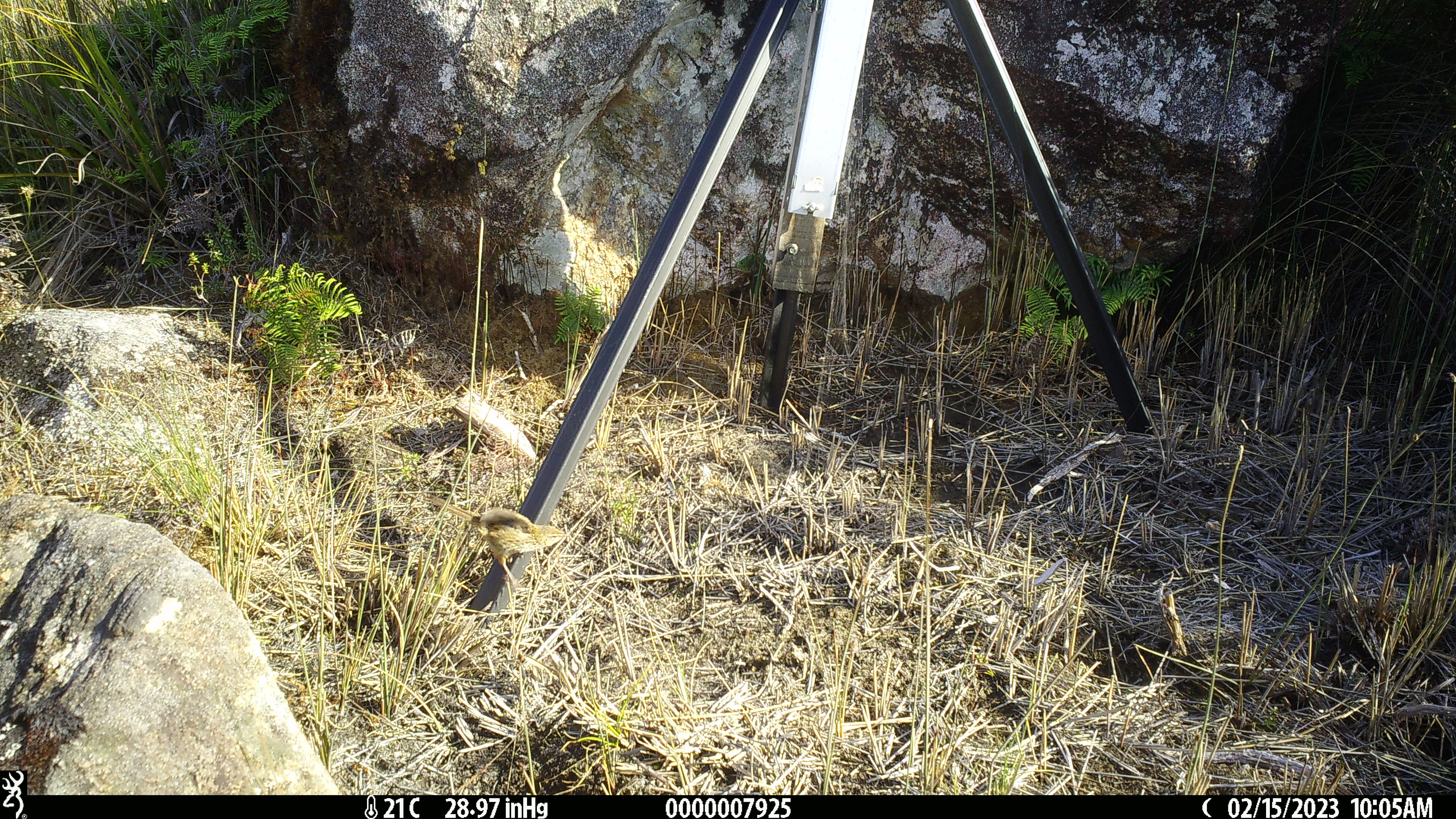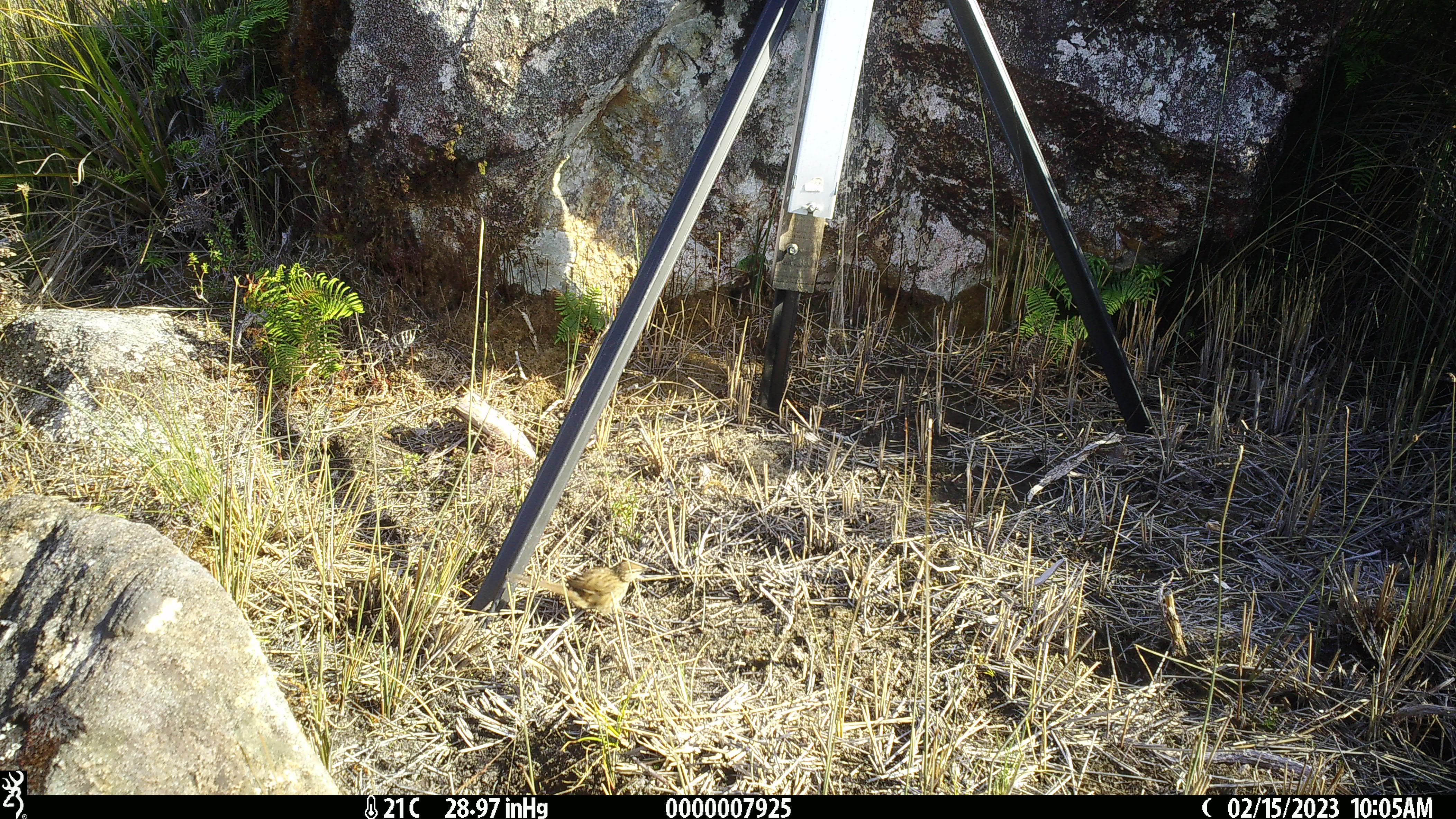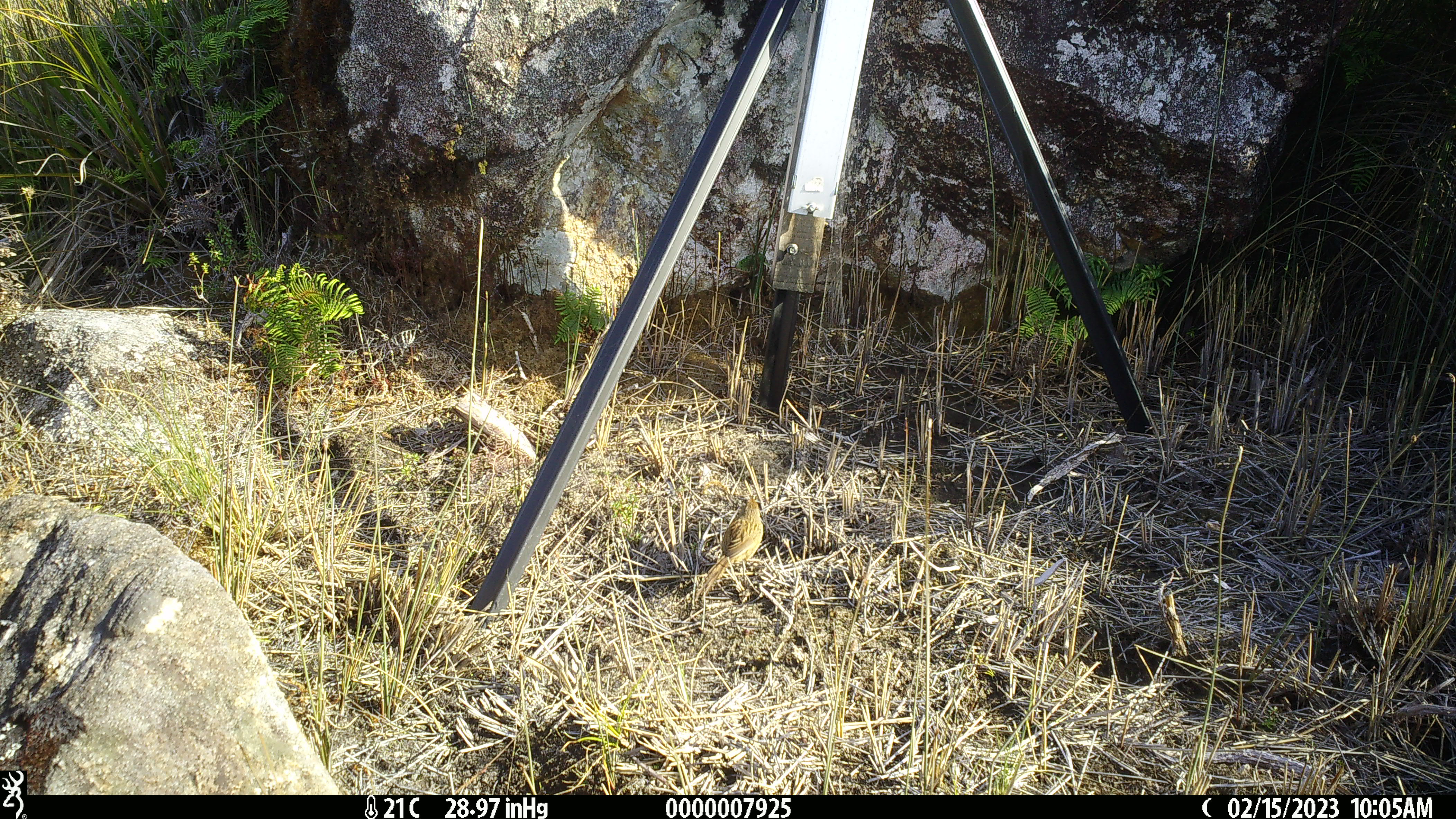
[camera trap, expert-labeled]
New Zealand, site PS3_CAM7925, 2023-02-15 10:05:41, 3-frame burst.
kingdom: Animalia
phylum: Chordata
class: Aves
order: Passeriformes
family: Locustellidae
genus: Megalurus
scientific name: Bowdleria punctata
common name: new zealand fernbird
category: fernbird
Fernbird (new zealand fernbird) (Bowdleria punctata).